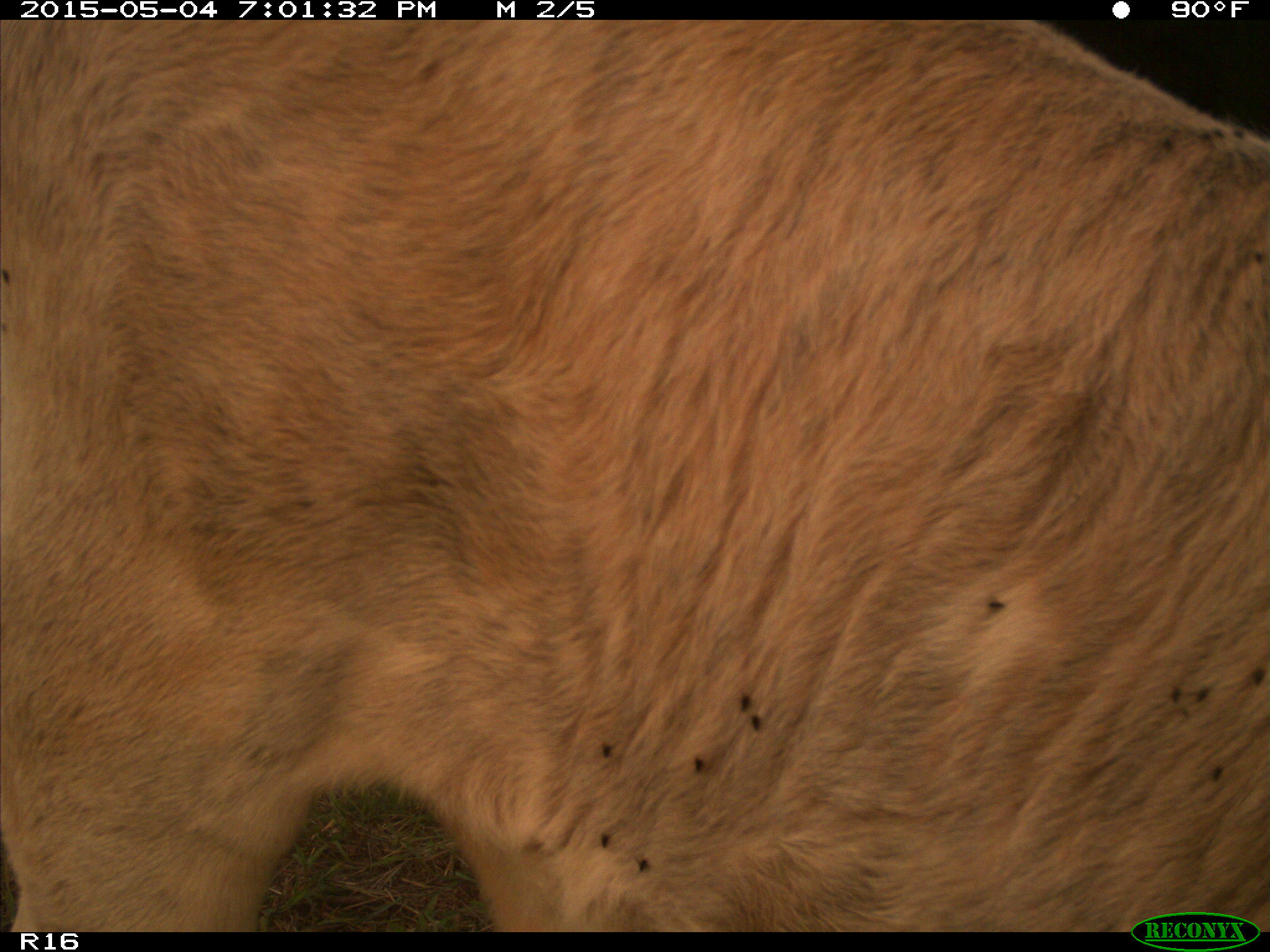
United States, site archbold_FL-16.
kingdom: Animalia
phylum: Chordata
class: Mammalia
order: Artiodactyla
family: Bovidae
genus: Bos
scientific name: Bos taurus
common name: domestic cow